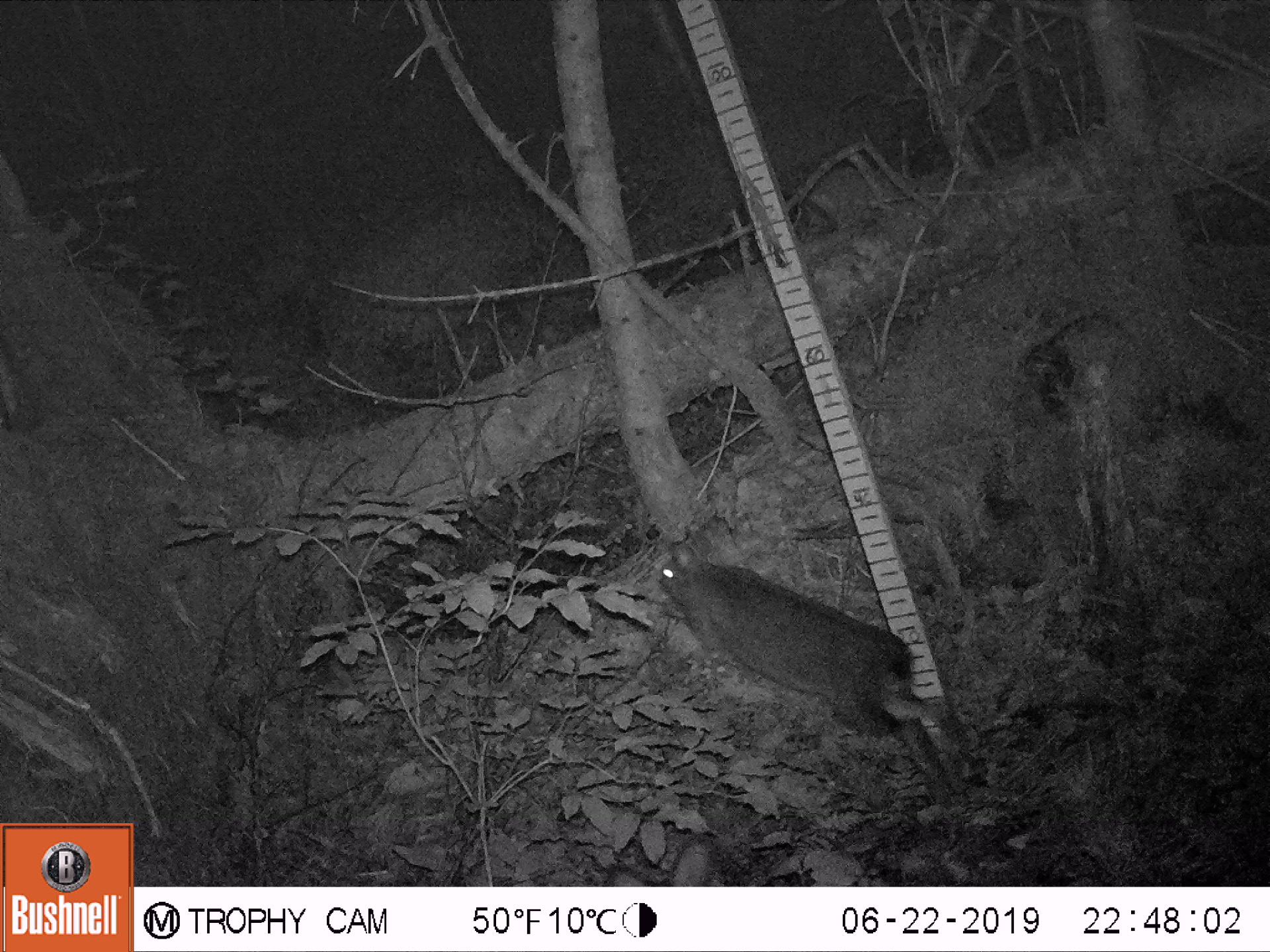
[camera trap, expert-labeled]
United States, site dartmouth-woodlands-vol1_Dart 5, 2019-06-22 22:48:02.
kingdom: Animalia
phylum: Chordata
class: Mammalia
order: Lagomorpha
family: Leporidae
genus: Lepus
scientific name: Lepus americanus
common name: snowshoe hare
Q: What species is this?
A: Snowshoe hare (Lepus americanus).